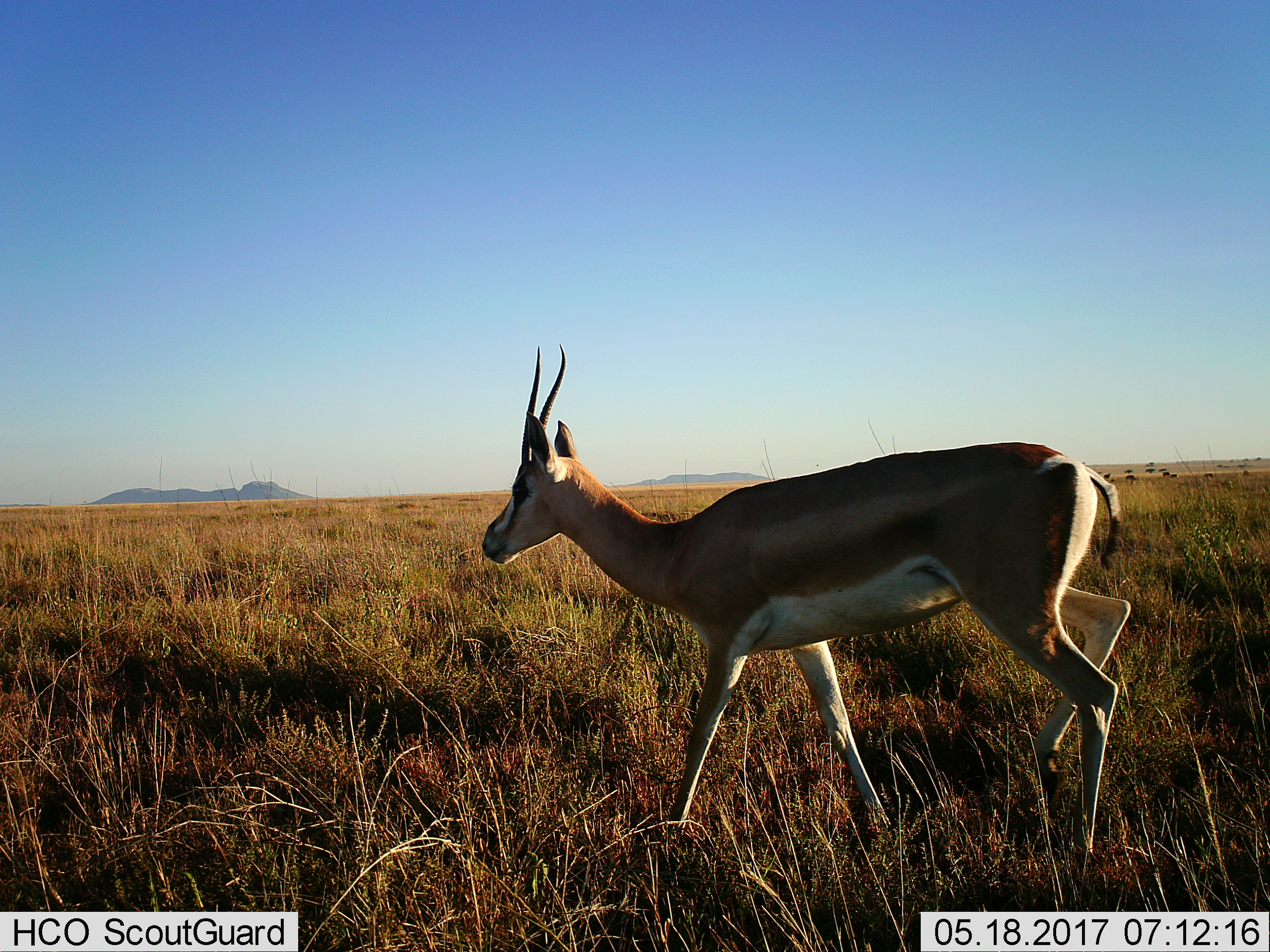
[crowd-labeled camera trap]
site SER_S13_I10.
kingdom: Animalia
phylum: Chordata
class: Mammalia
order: Artiodactyla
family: Bovidae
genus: Eudorcas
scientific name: Eudorcas thomsonii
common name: thomson's gazelle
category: gazellethomsons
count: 1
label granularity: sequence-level